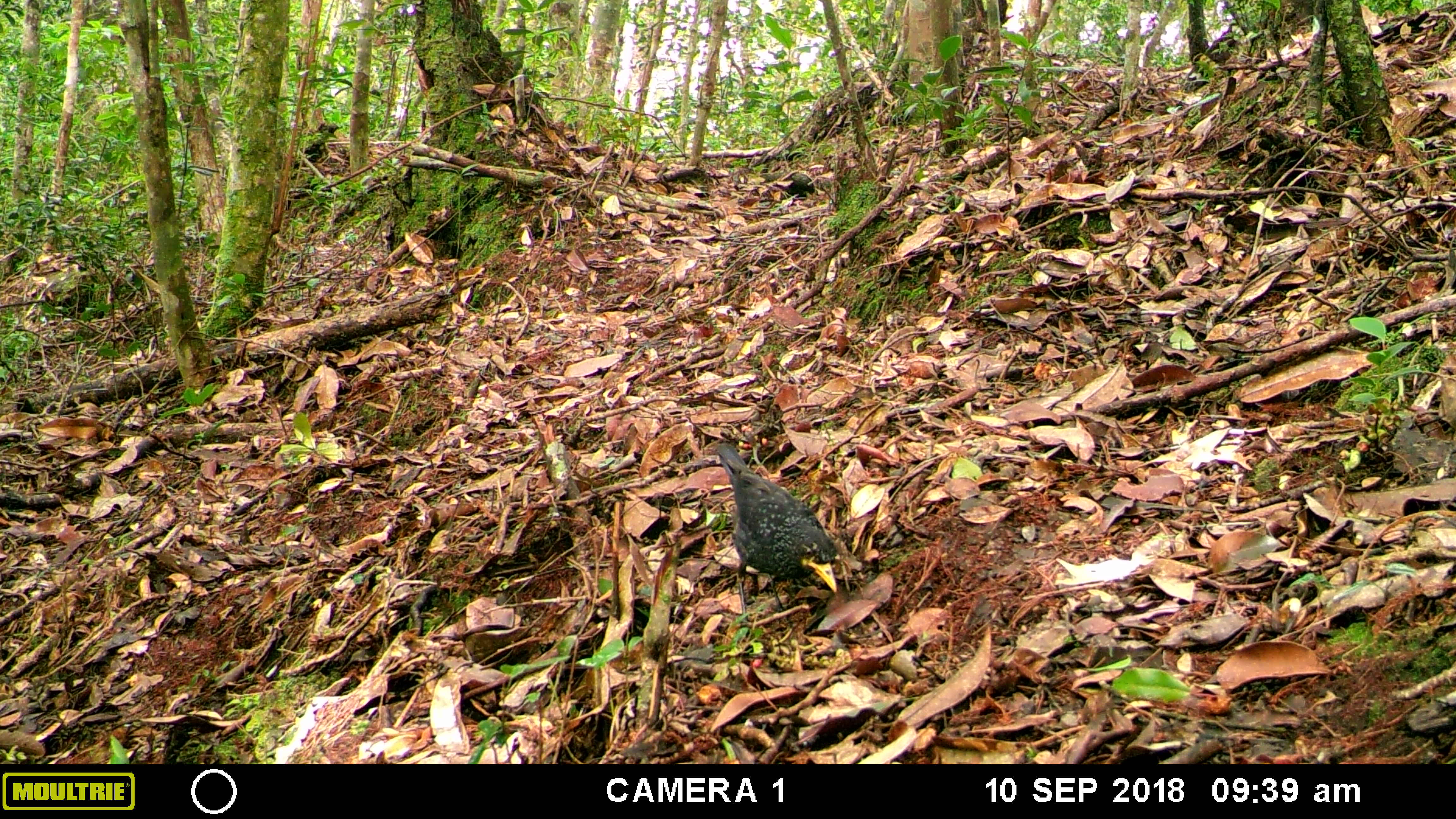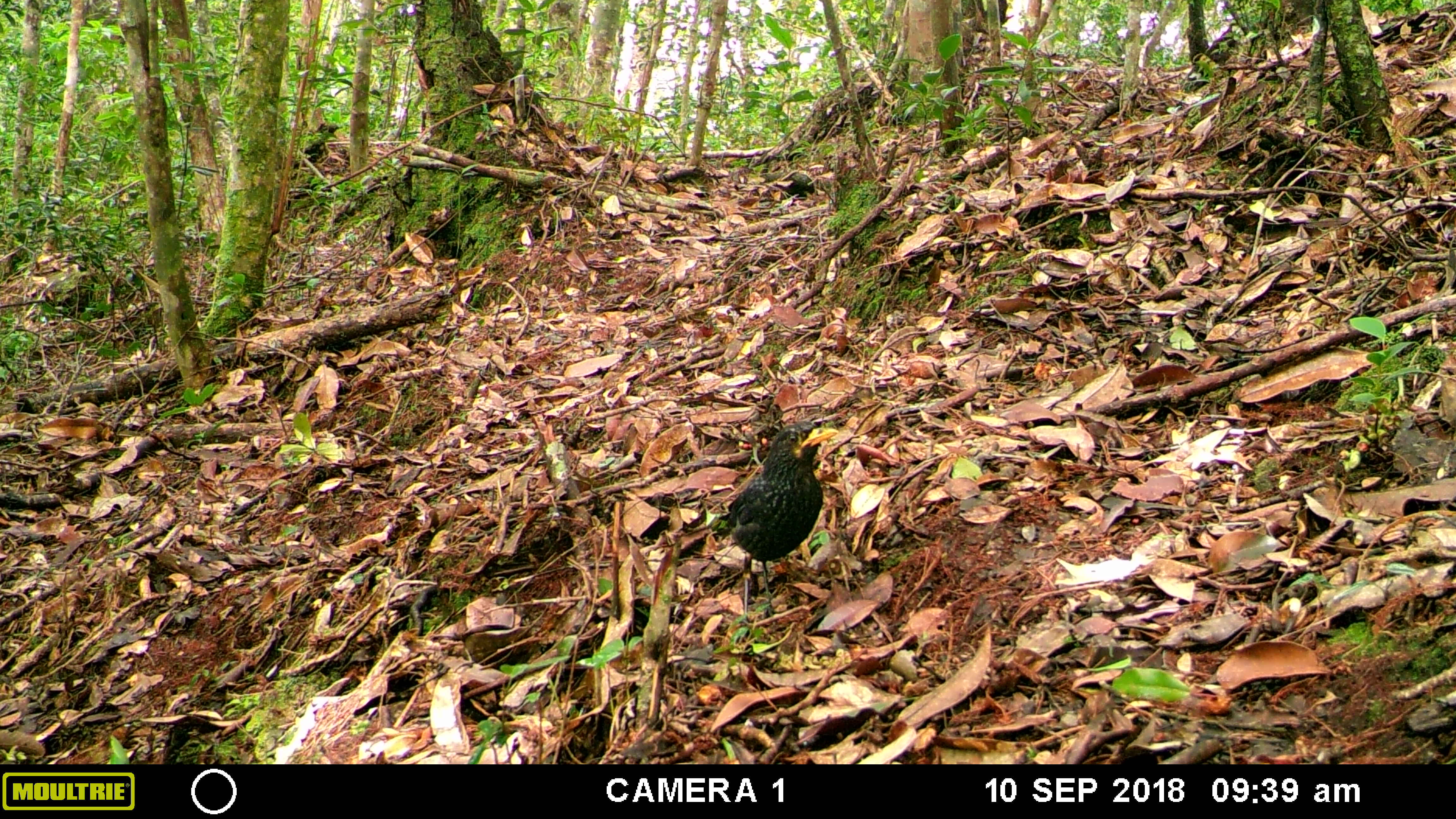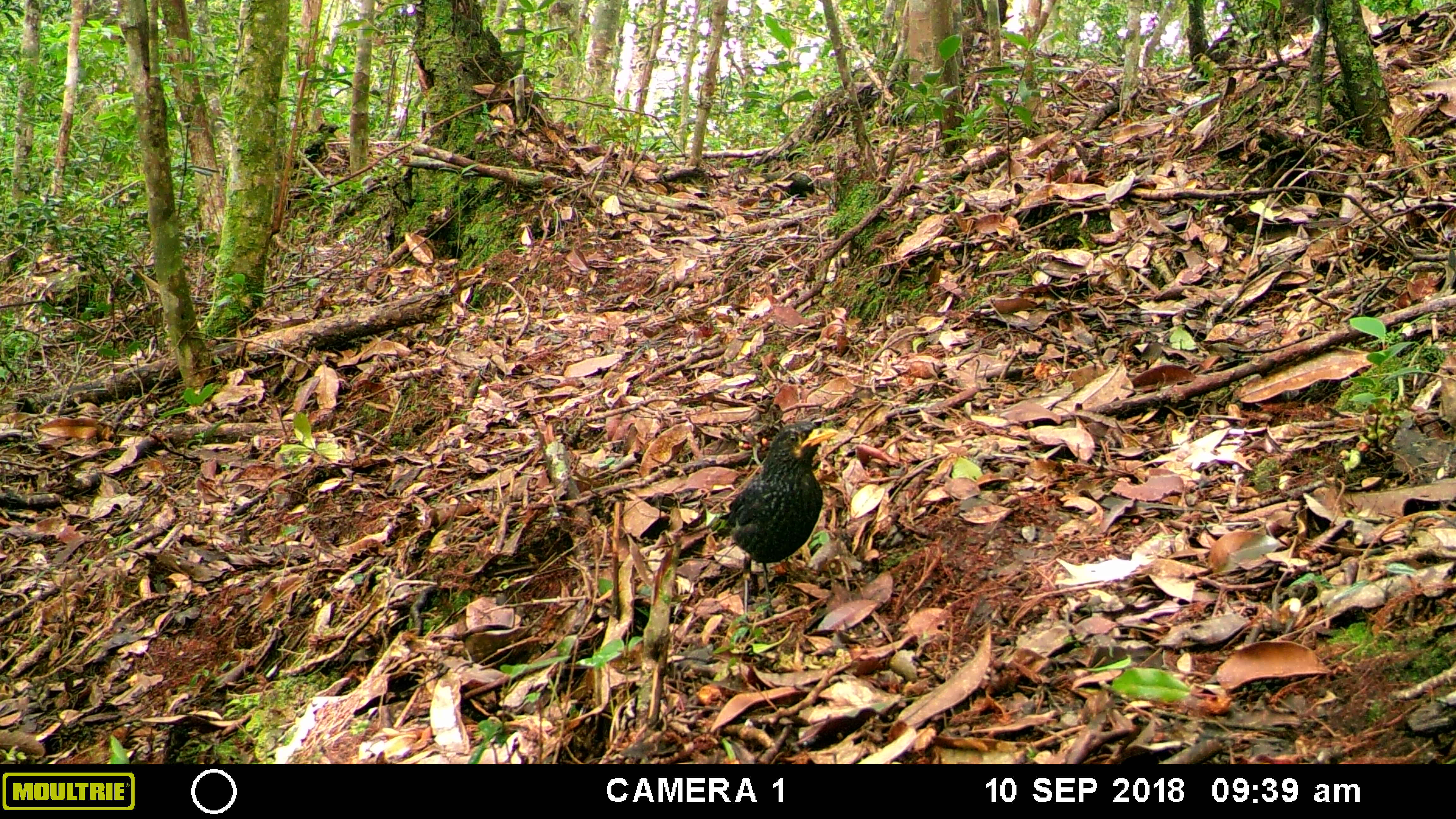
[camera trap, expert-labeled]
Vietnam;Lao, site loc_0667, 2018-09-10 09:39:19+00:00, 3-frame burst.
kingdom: Animalia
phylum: Chordata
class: Aves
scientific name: Aves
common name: bird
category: unidentified bird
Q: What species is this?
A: Unidentified bird (bird) (Aves).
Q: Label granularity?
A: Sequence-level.